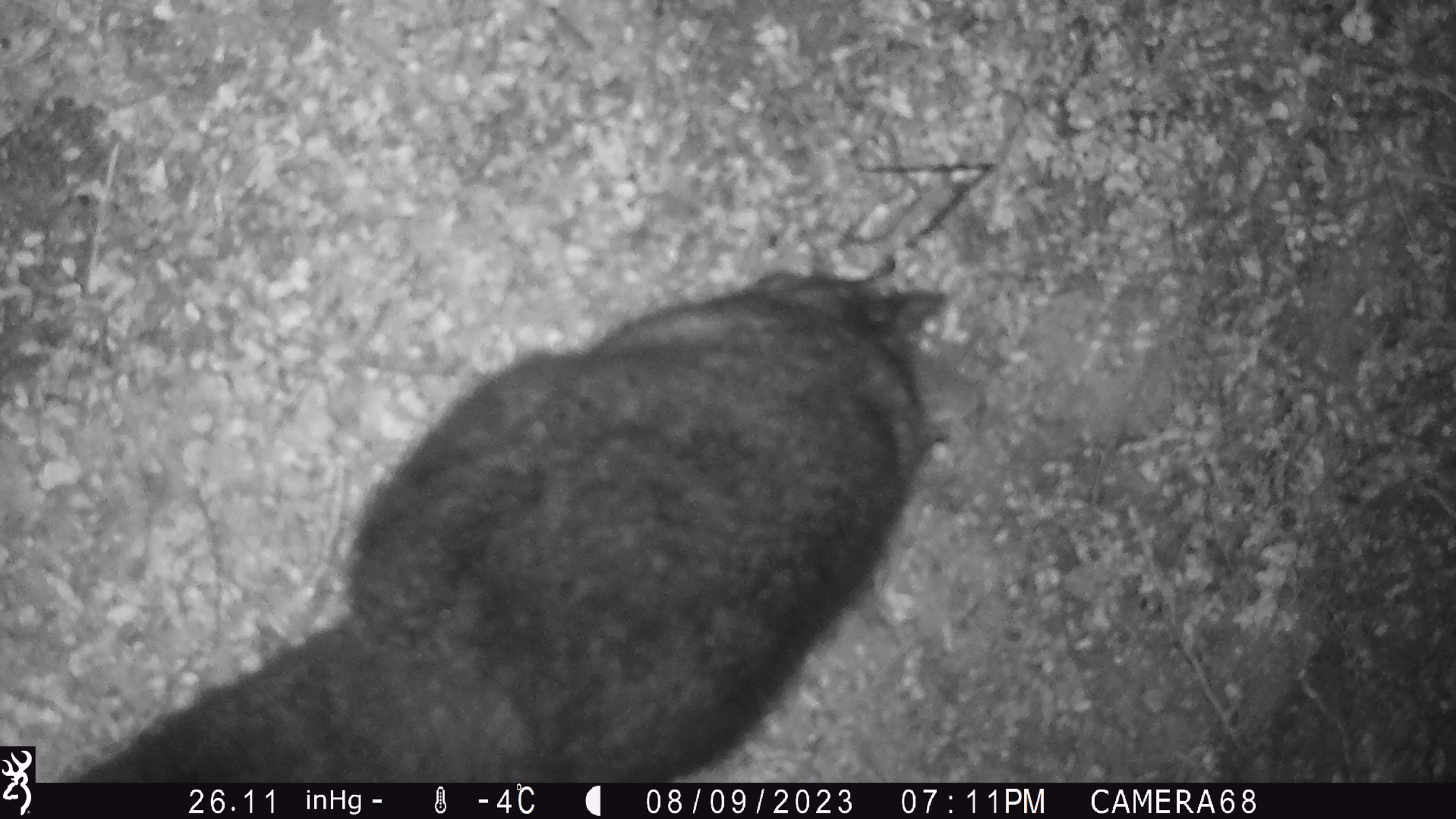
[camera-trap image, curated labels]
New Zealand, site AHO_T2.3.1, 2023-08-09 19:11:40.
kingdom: Animalia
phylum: Chordata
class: Mammalia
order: Carnivora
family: Mustelidae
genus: Mustela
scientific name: Mustela erminea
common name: stoat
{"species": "stoat (Mustela erminea)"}